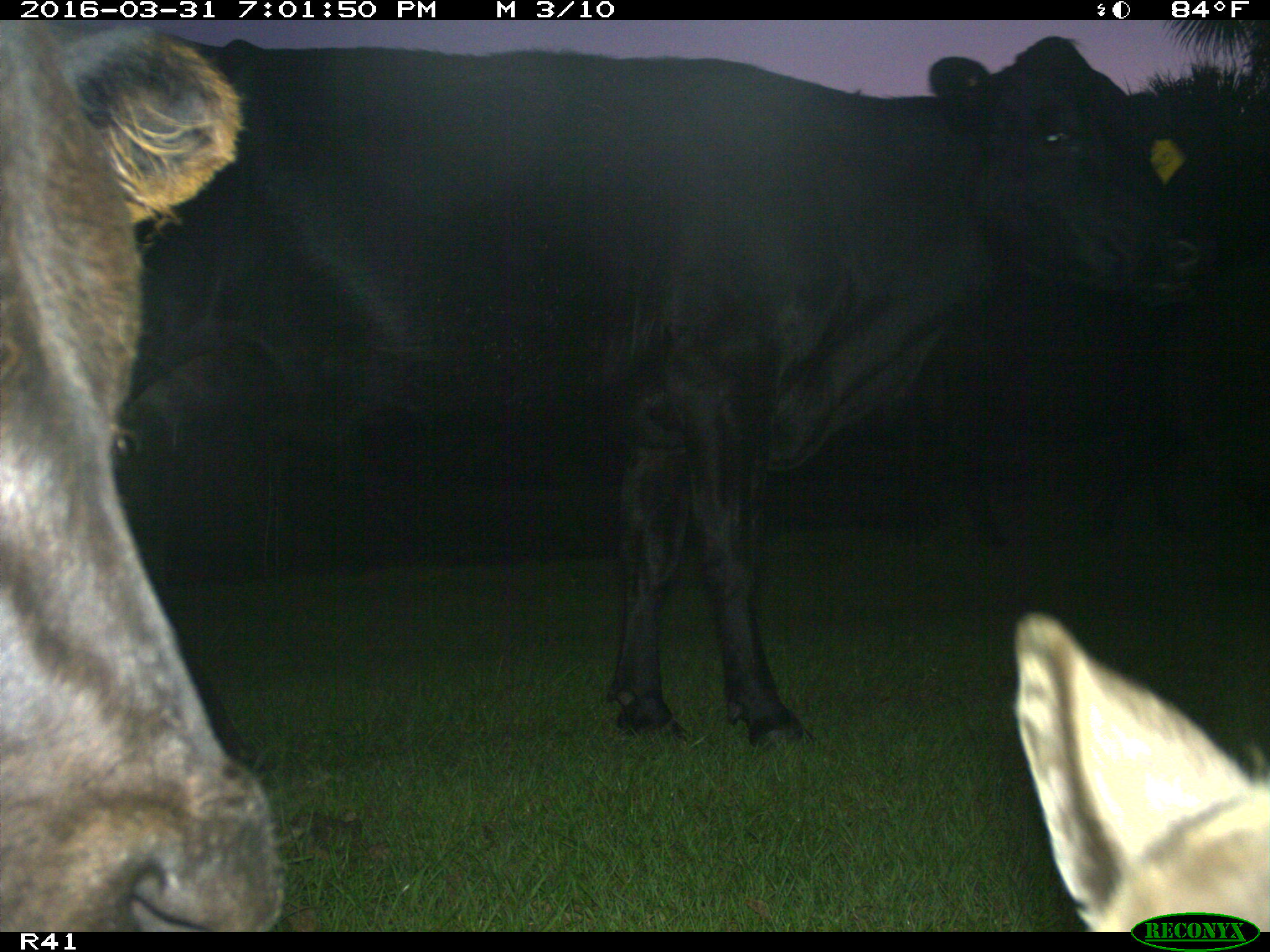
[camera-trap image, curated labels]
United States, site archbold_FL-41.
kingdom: Animalia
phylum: Chordata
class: Mammalia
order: Artiodactyla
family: Bovidae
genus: Bos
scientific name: Bos taurus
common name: domestic cow